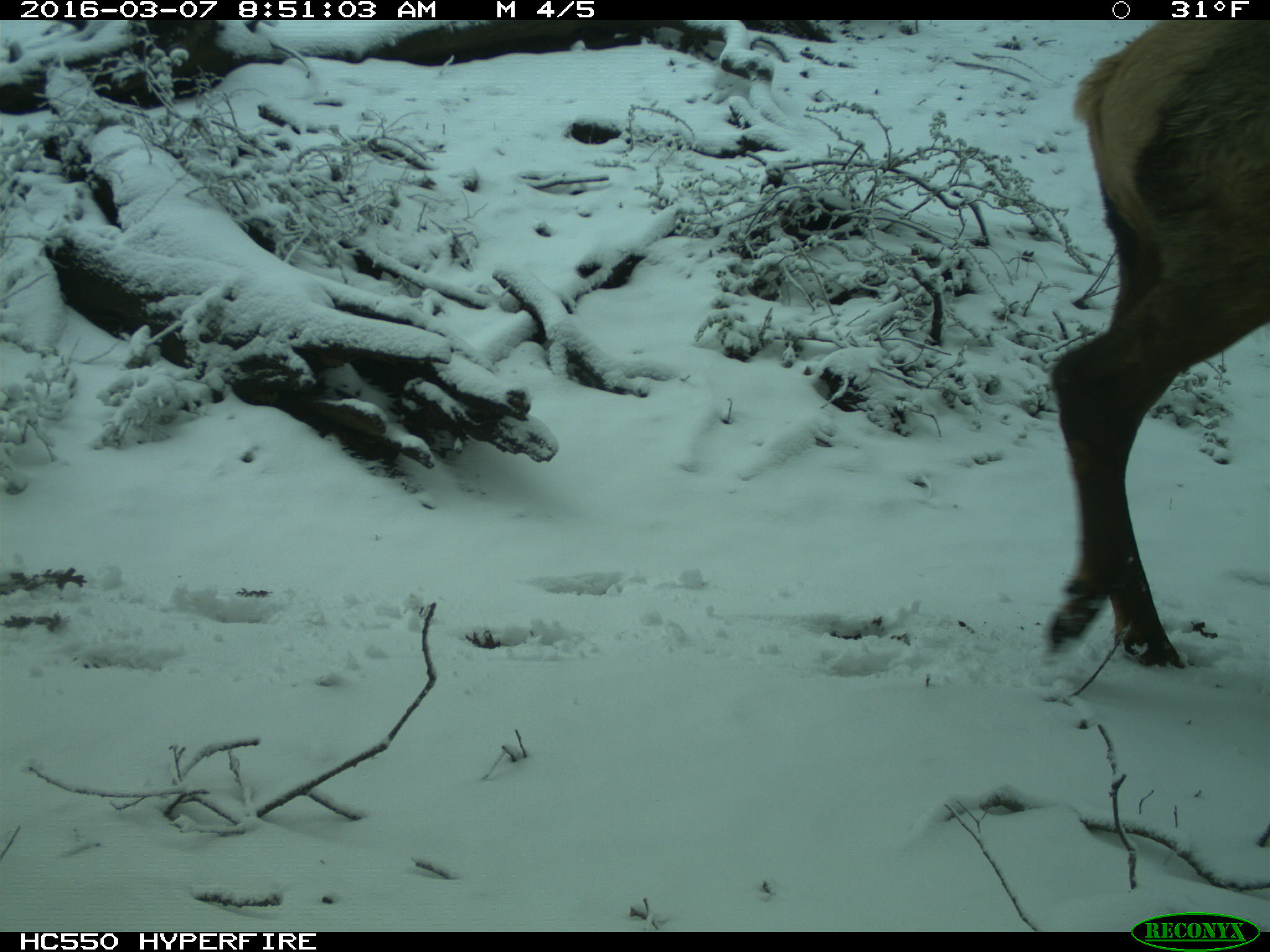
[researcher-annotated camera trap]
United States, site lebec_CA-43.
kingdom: Animalia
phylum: Chordata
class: Mammalia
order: Artiodactyla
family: Cervidae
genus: Cervus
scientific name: Cervus canadensis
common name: elk